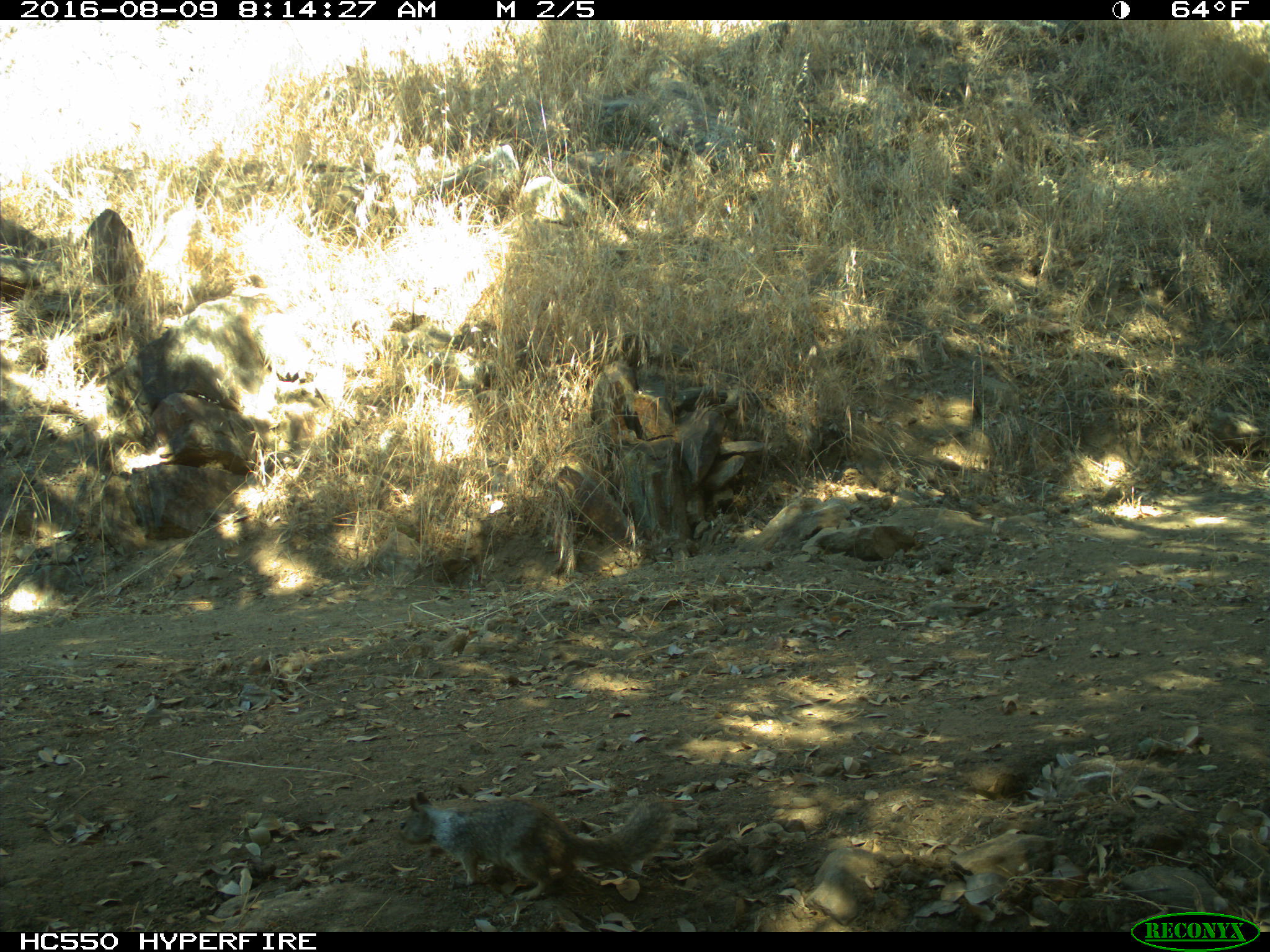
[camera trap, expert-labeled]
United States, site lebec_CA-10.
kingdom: Animalia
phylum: Chordata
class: Mammalia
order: Rodentia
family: Sciuridae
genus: Otospermophilus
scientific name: Otospermophilus beecheyi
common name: california ground squirrel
Otospermophilus beecheyi (california ground squirrel).